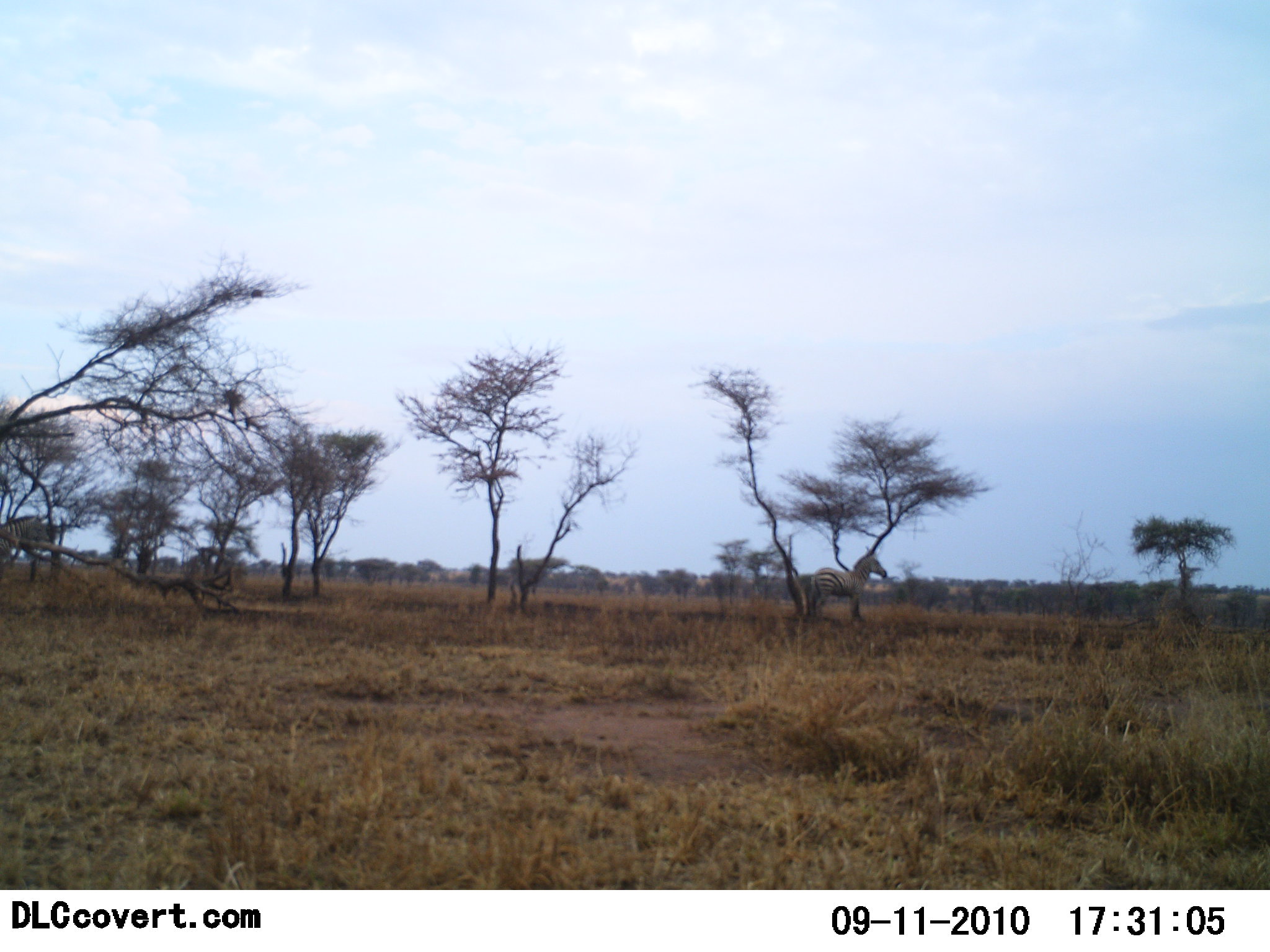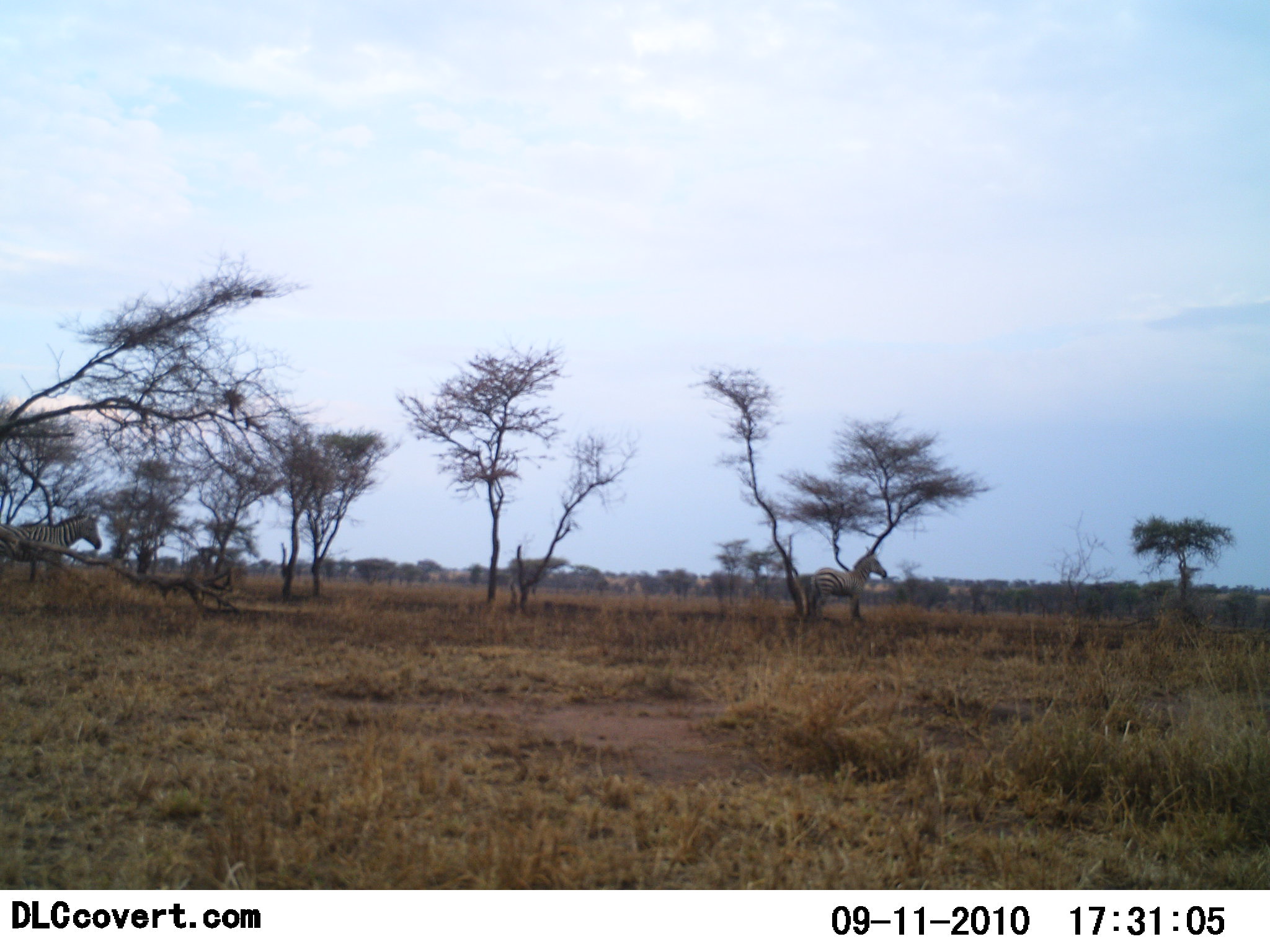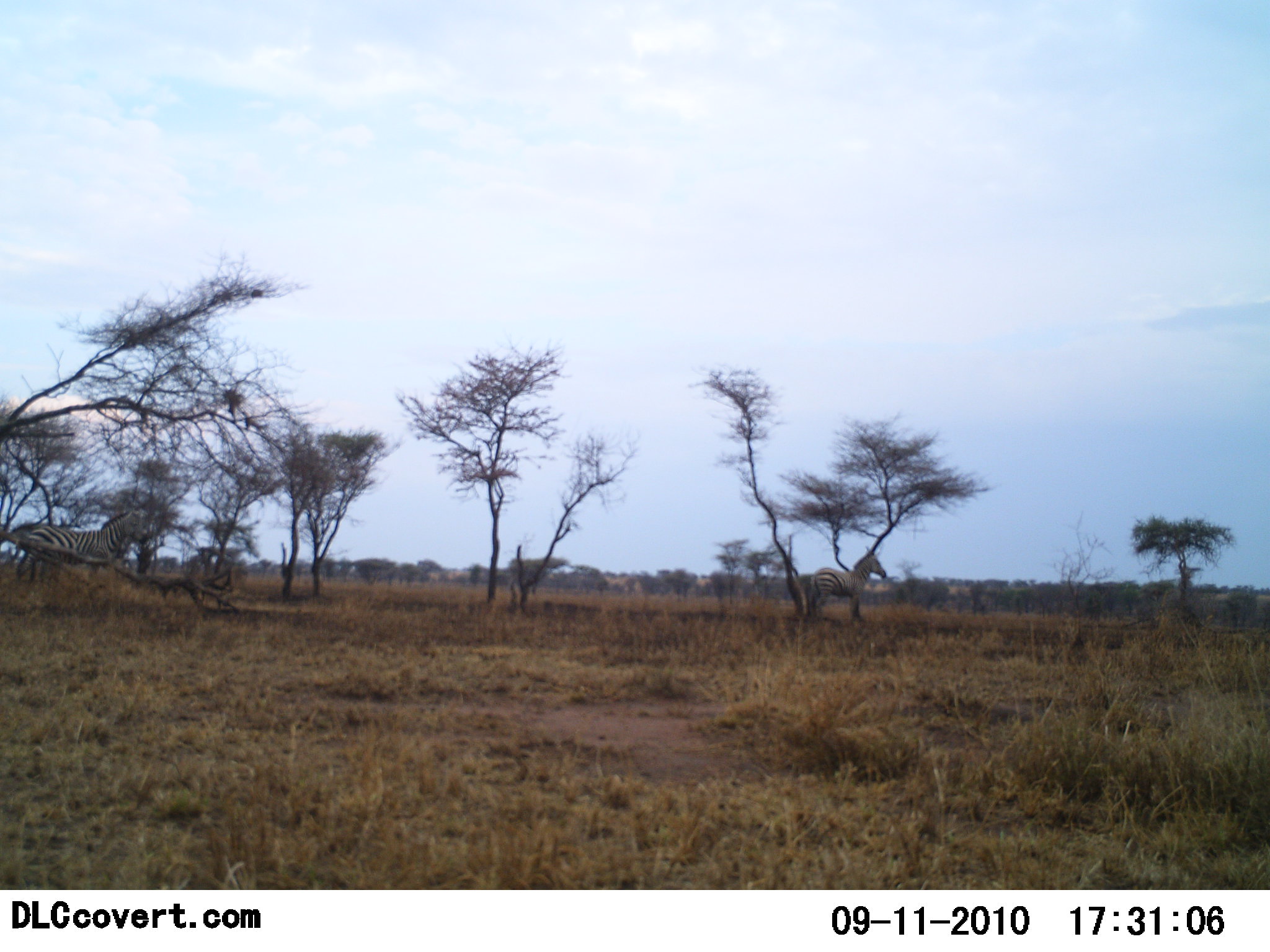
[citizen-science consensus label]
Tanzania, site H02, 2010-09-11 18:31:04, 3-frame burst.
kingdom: Animalia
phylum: Chordata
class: Mammalia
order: Perissodactyla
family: Equidae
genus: Equus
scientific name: Equus quagga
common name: plains zebra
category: zebra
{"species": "zebra (plains zebra) (Equus quagga)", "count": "2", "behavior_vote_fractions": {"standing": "60%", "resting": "7%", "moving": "100%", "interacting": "0%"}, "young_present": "0%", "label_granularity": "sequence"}